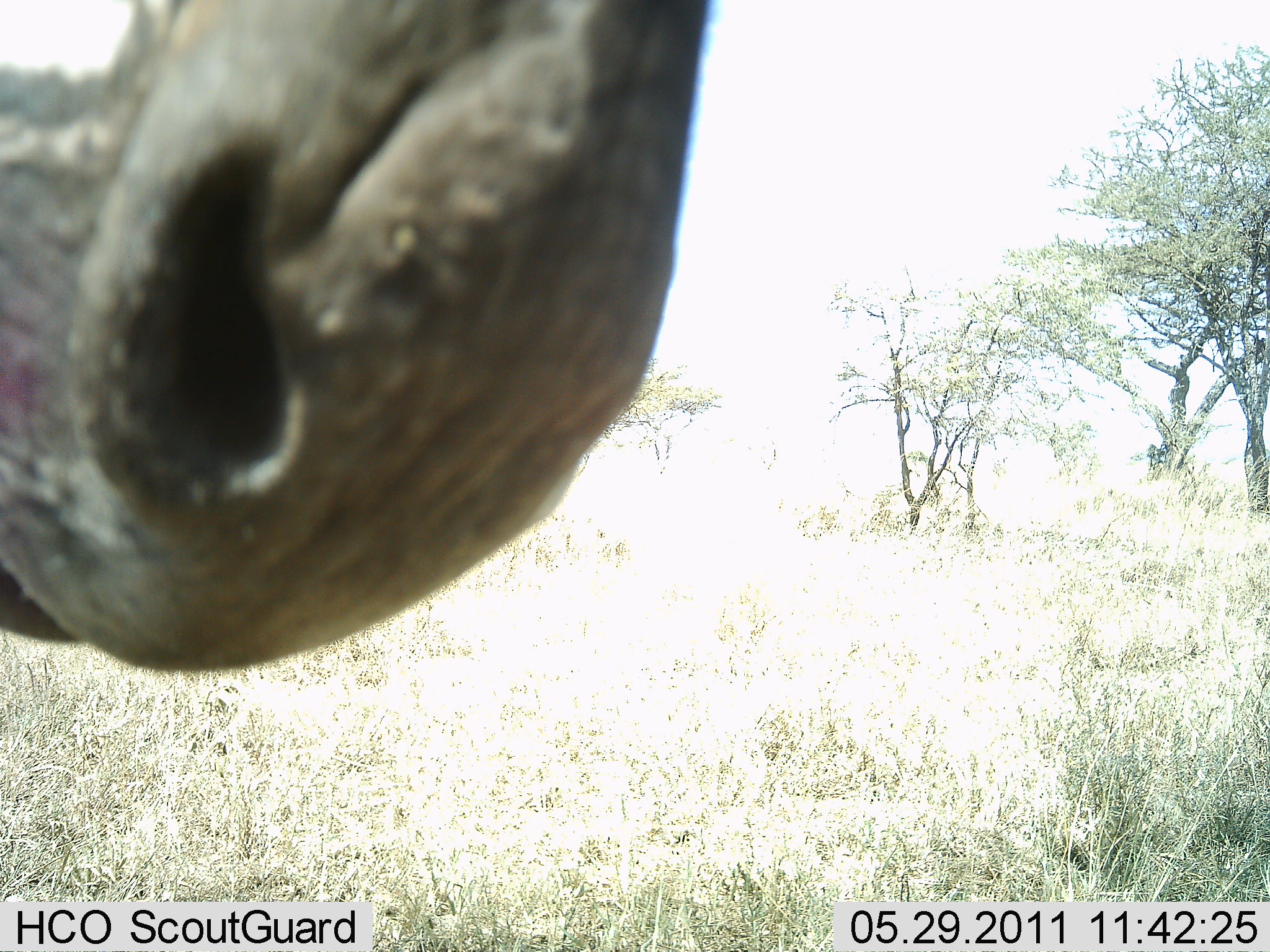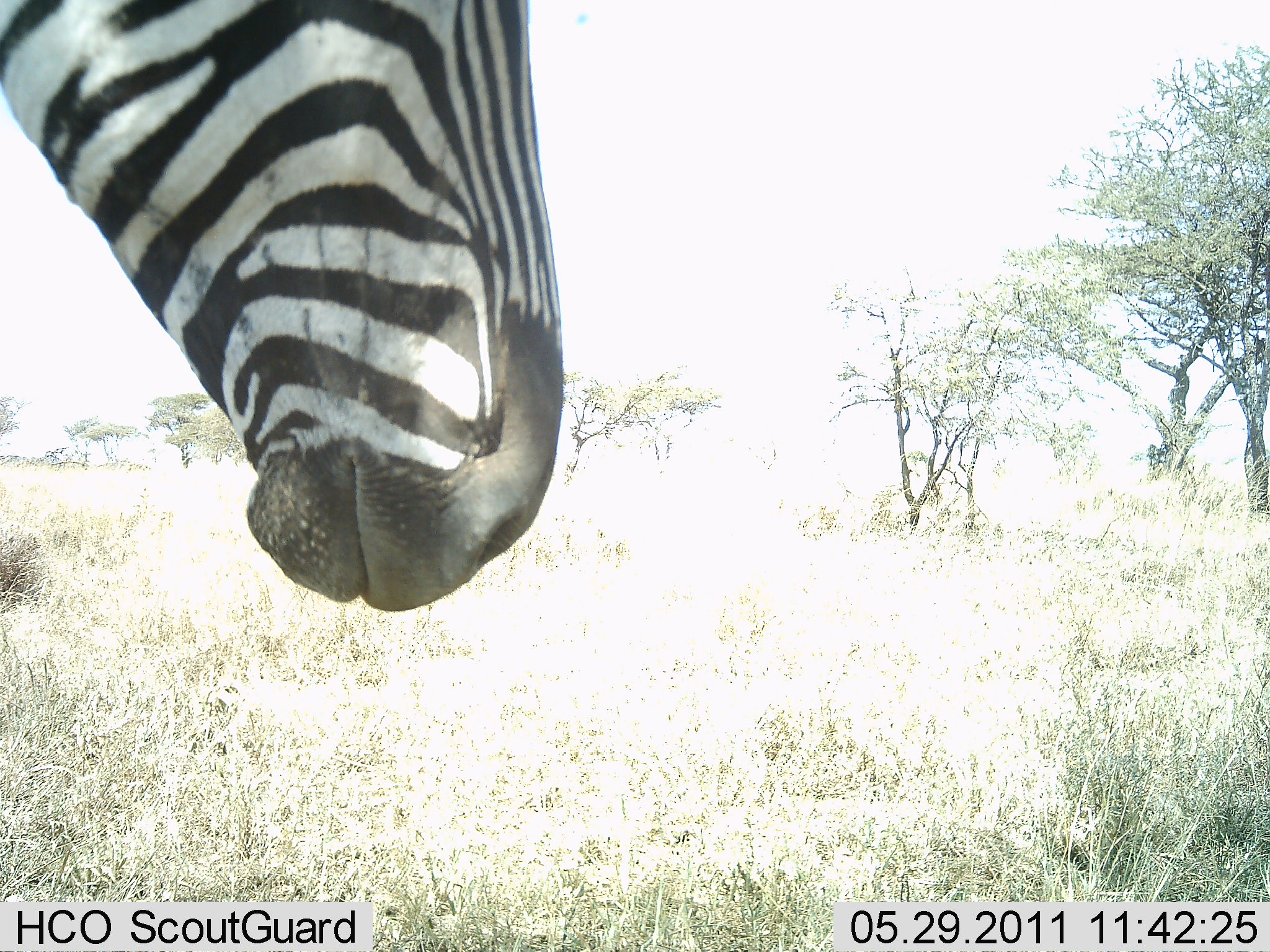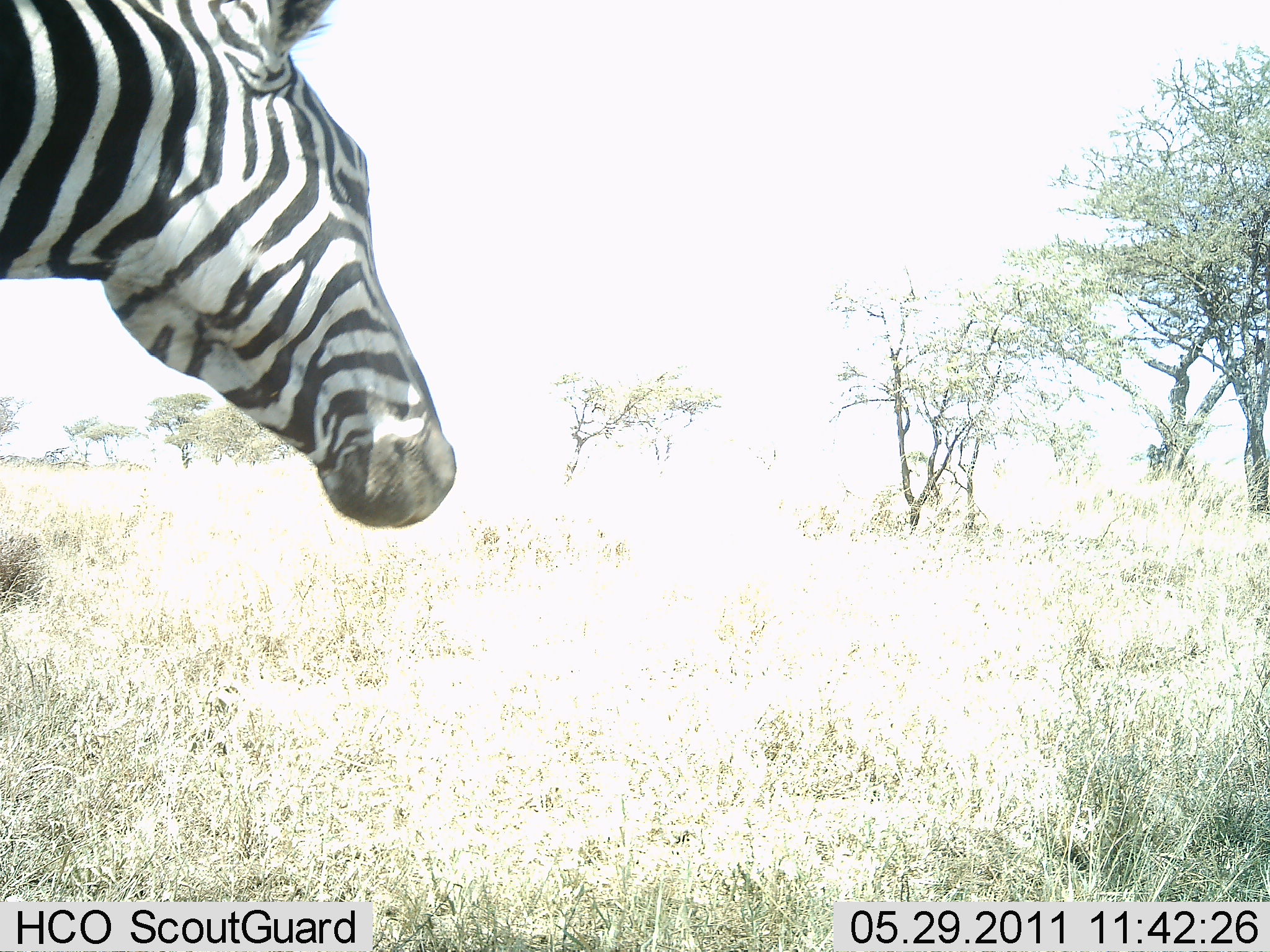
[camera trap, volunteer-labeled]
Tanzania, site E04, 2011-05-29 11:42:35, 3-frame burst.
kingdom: Animalia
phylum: Chordata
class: Mammalia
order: Perissodactyla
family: Equidae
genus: Equus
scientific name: Equus quagga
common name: plains zebra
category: zebra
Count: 1.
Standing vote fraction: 30%.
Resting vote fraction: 0%.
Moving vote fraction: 40%.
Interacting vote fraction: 30%.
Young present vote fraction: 0%.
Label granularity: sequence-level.